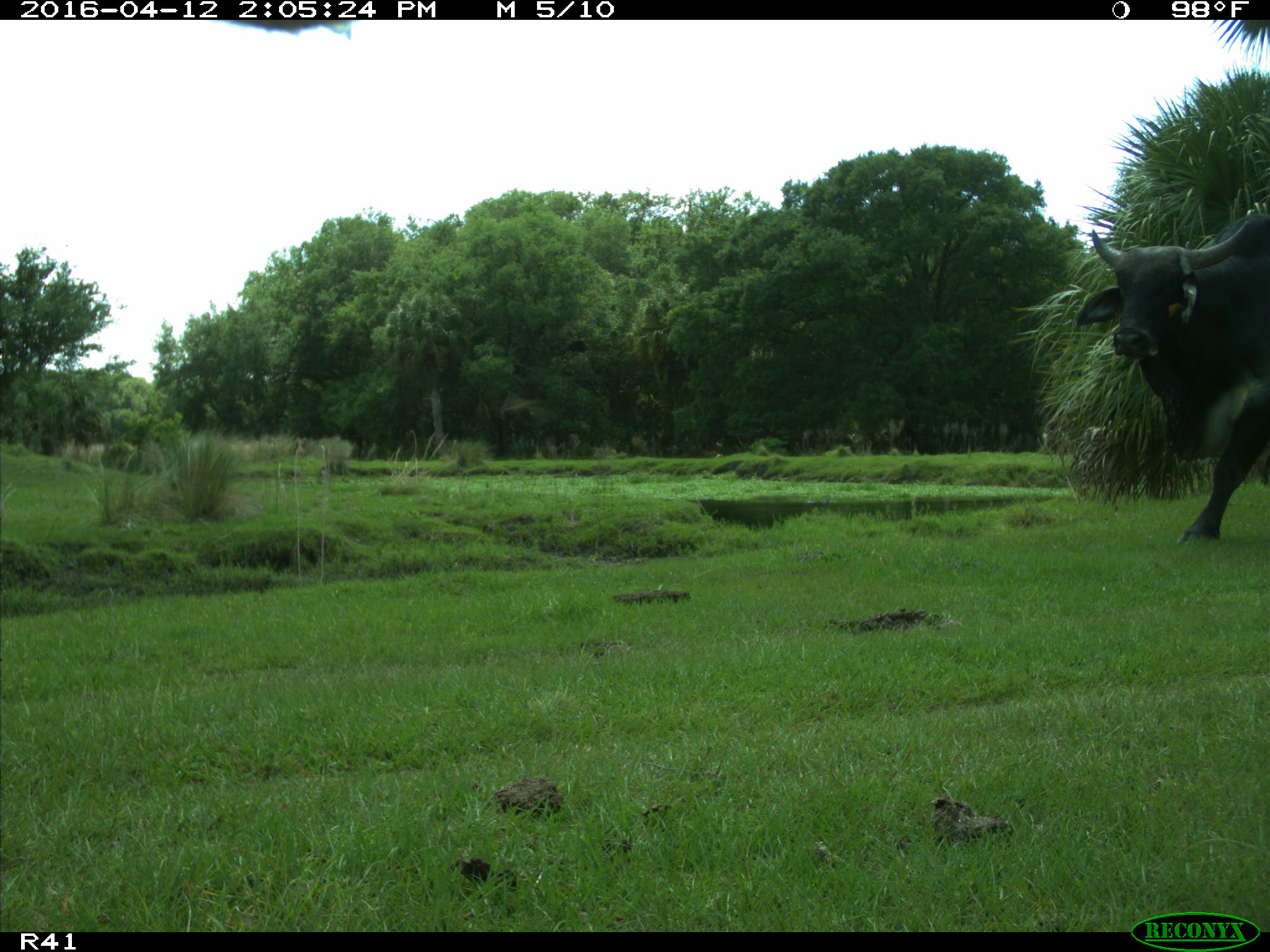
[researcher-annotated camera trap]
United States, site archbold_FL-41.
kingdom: Animalia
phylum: Chordata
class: Mammalia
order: Artiodactyla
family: Bovidae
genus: Bos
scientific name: Bos taurus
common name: domestic cow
Bos taurus (domestic cow).